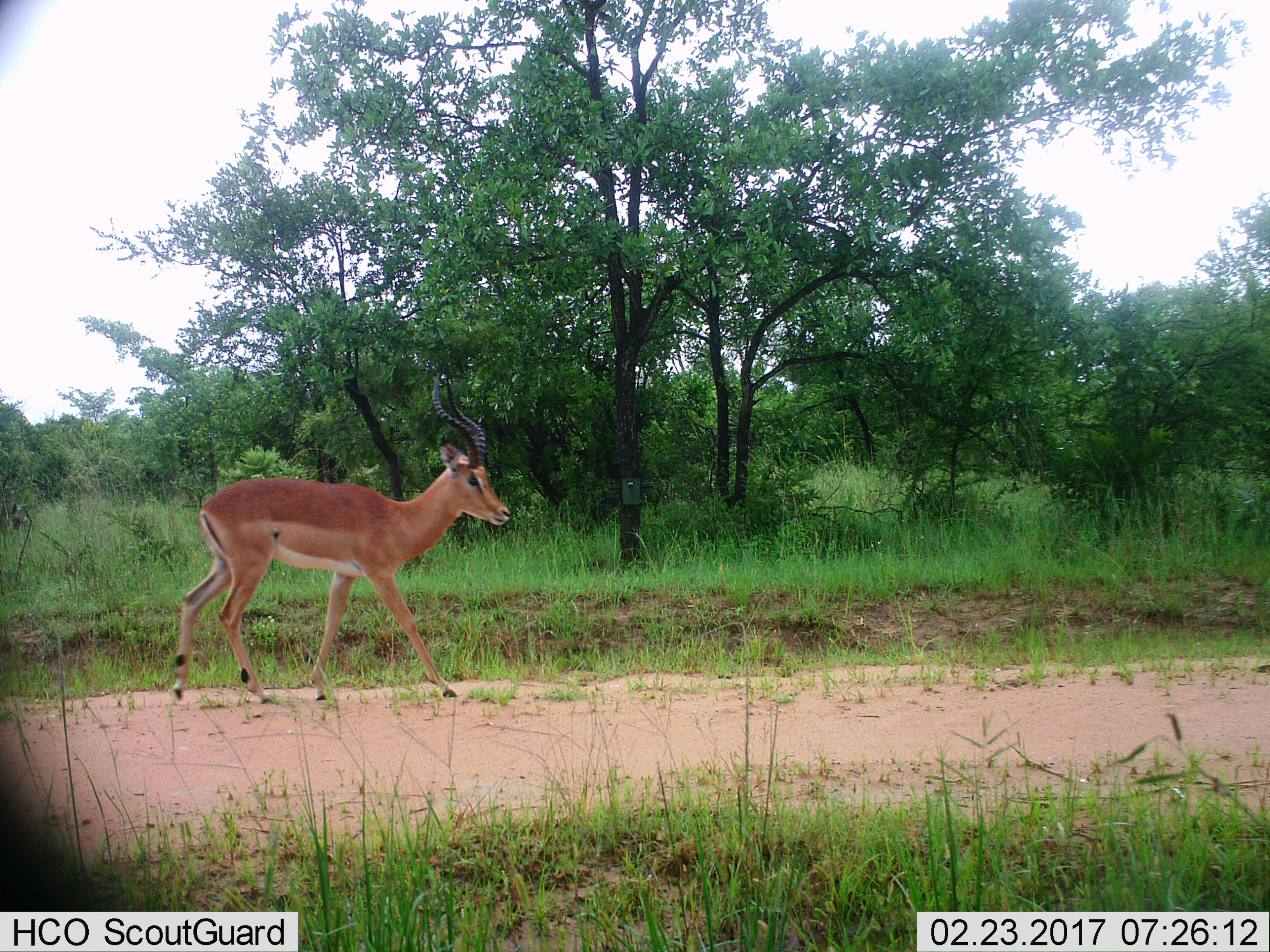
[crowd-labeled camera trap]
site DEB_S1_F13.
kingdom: Animalia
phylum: Chordata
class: Mammalia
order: Artiodactyla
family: Bovidae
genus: Aepyceros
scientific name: Aepyceros melampus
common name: impala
Impala (Aepyceros melampus), count 1. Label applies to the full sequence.